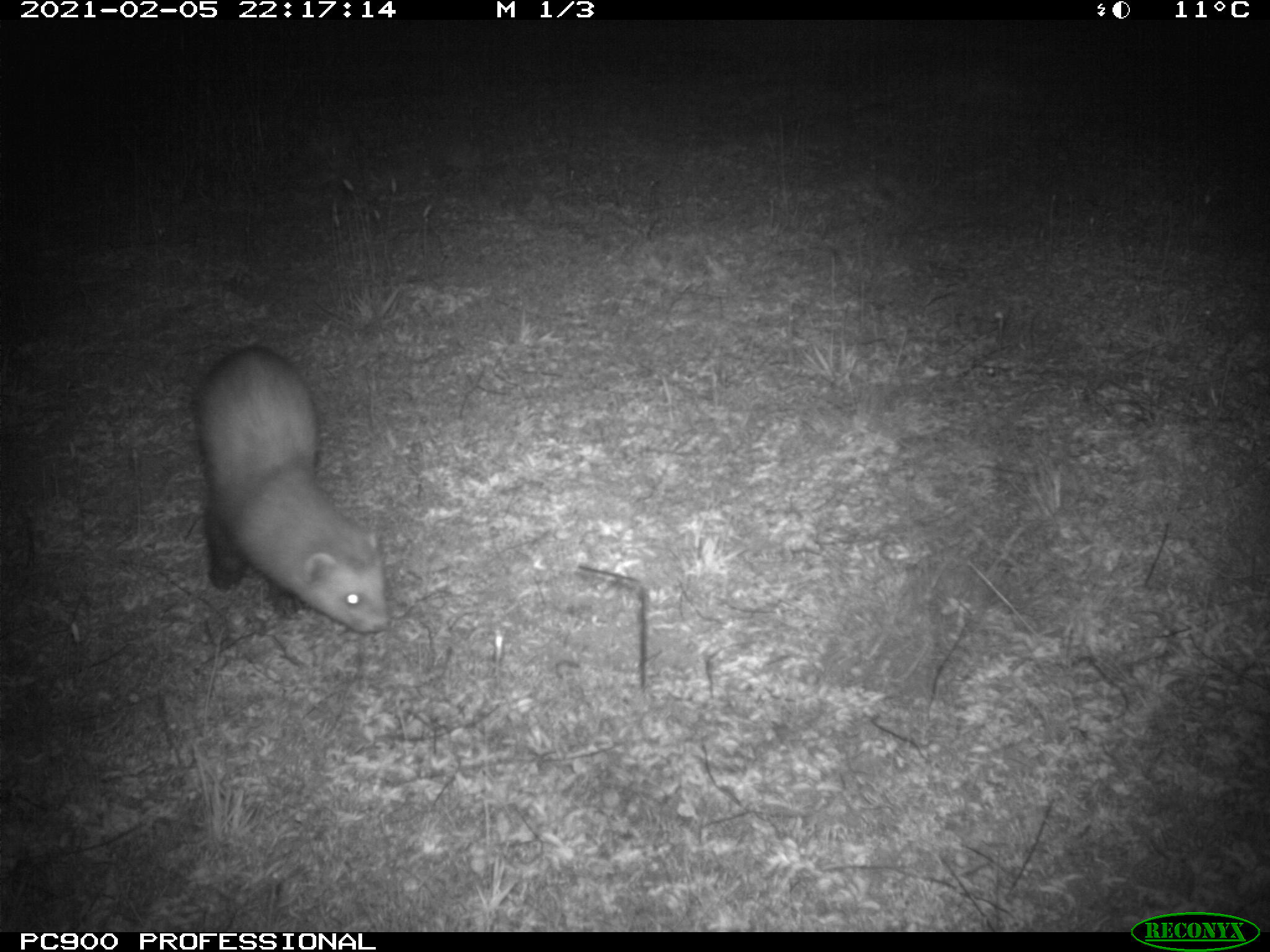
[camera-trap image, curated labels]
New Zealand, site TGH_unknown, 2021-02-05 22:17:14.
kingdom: Animalia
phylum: Chordata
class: Mammalia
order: Carnivora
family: Mustelidae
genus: Mustela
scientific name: Mustela furo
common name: ferret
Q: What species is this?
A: Ferret (Mustela furo).